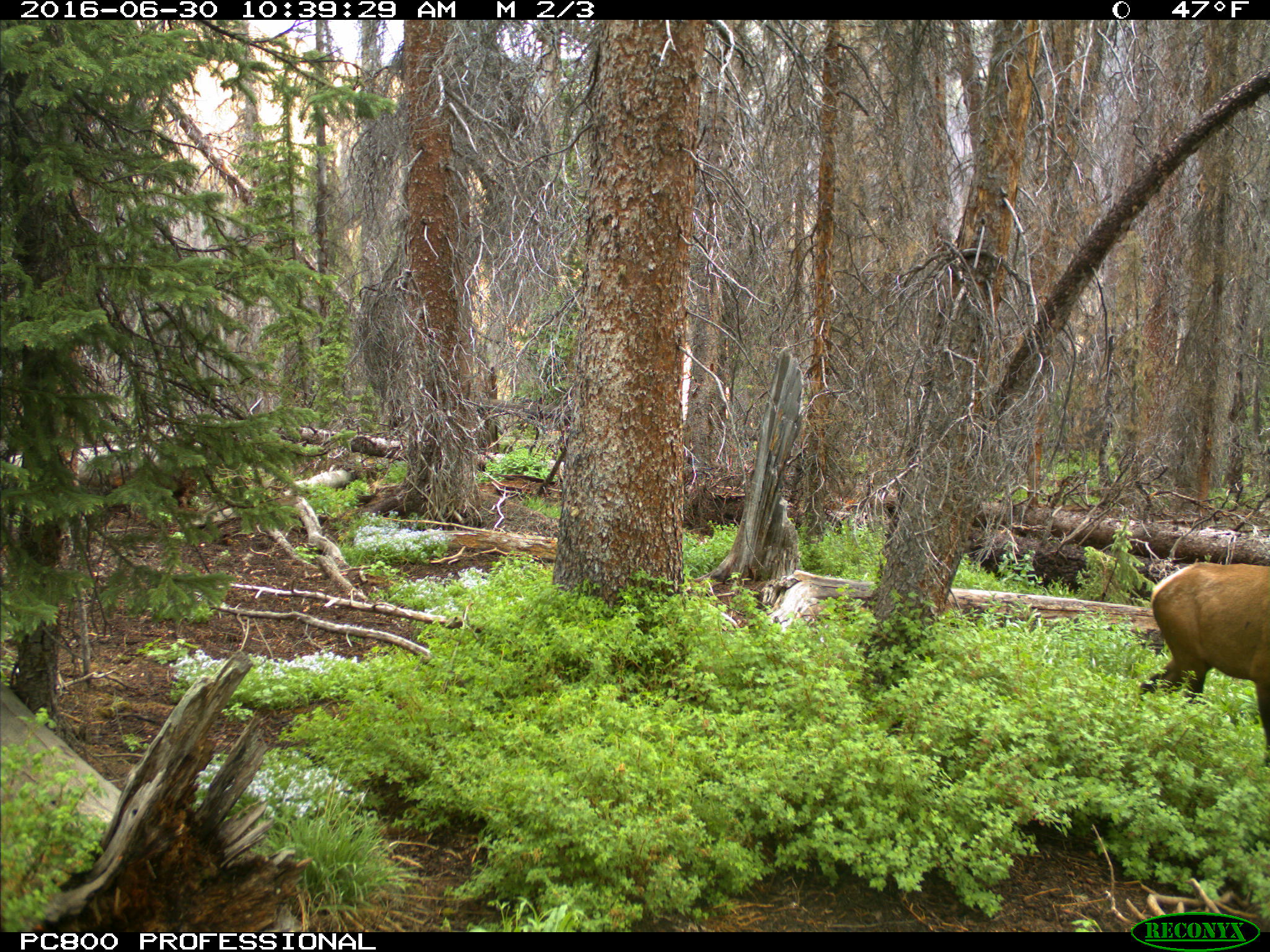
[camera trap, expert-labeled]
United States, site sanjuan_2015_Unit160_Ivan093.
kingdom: Animalia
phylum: Chordata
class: Mammalia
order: Artiodactyla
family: Cervidae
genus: Cervus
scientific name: Cervus elaphus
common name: red deer